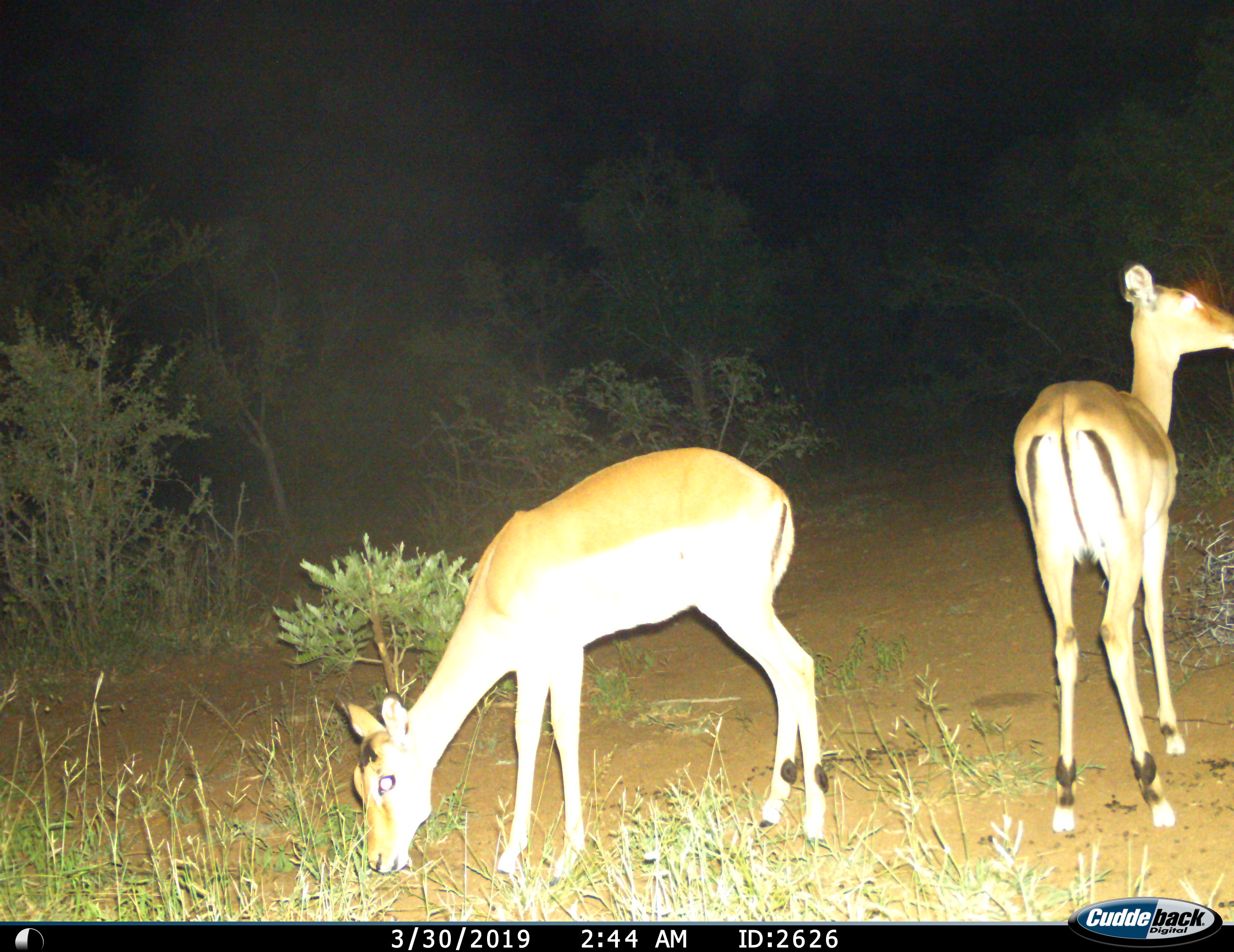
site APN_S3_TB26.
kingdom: Animalia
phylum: Chordata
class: Mammalia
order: Artiodactyla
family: Bovidae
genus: Aepyceros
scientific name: Aepyceros melampus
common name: impala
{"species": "impala (Aepyceros melampus)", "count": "2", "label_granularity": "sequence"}